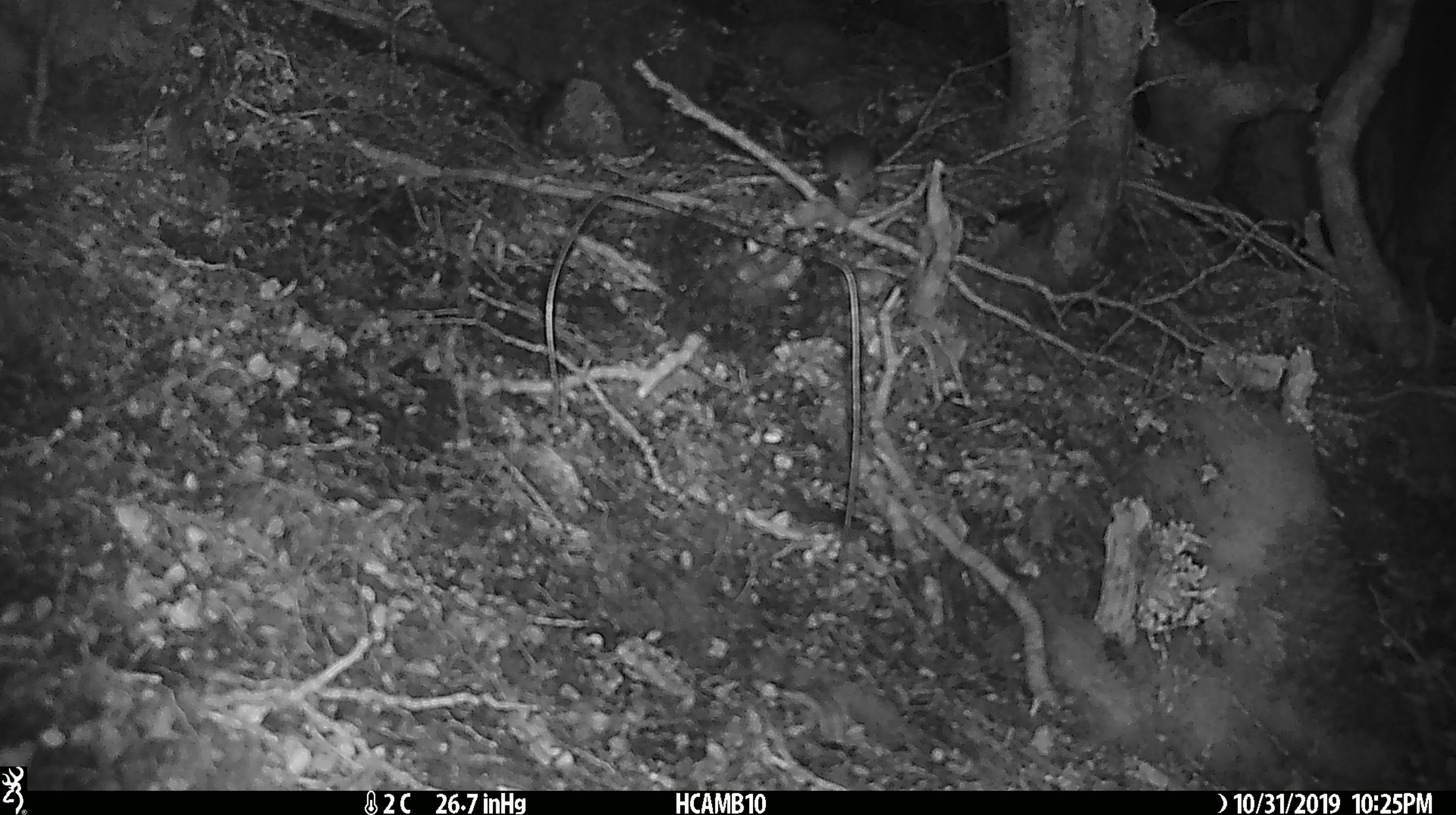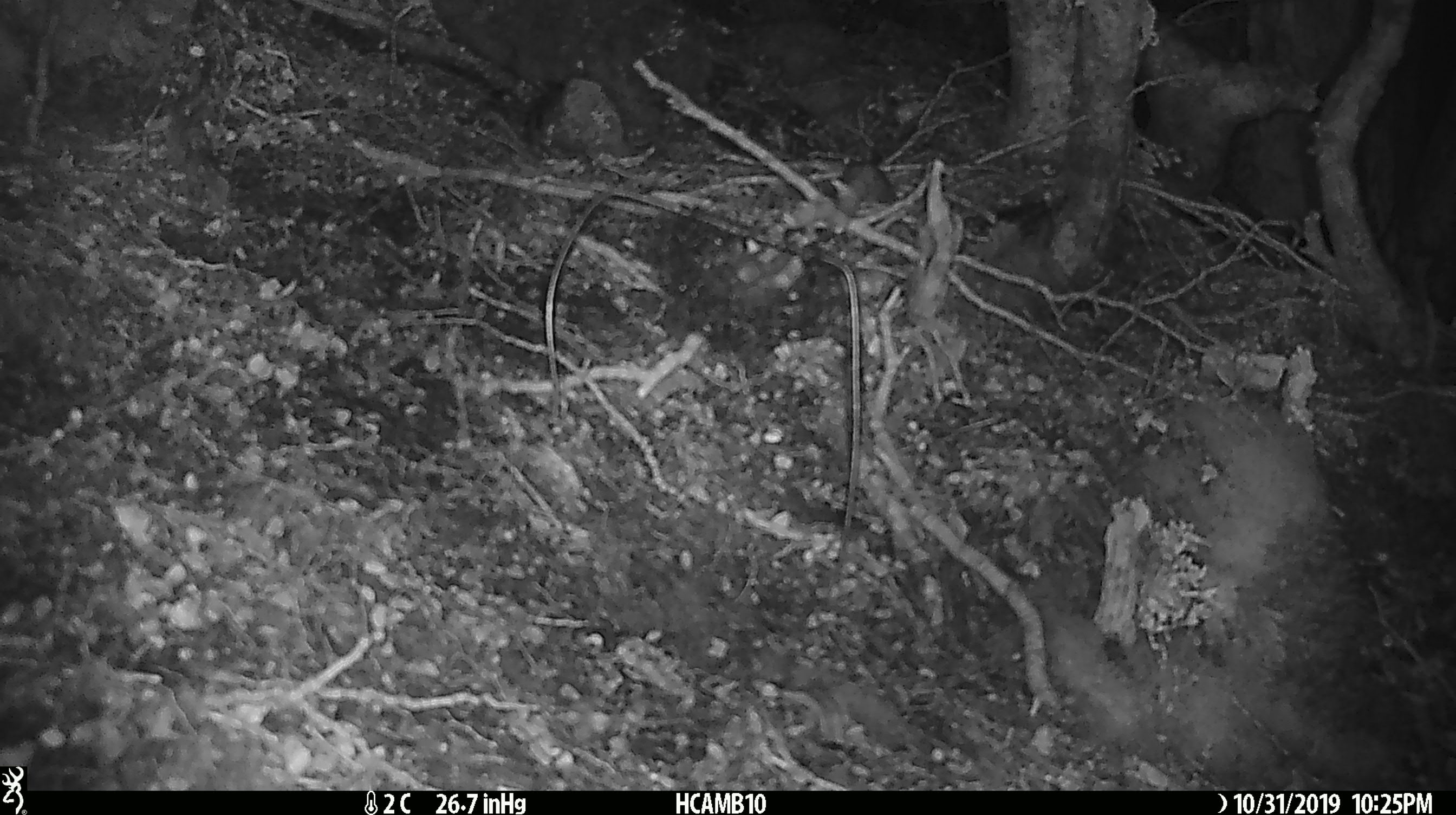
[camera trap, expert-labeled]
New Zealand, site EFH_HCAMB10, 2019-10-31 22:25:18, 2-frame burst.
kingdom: Animalia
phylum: Chordata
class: Mammalia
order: Rodentia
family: Muridae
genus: Mus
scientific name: Mus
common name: mouse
Mouse (Mus).